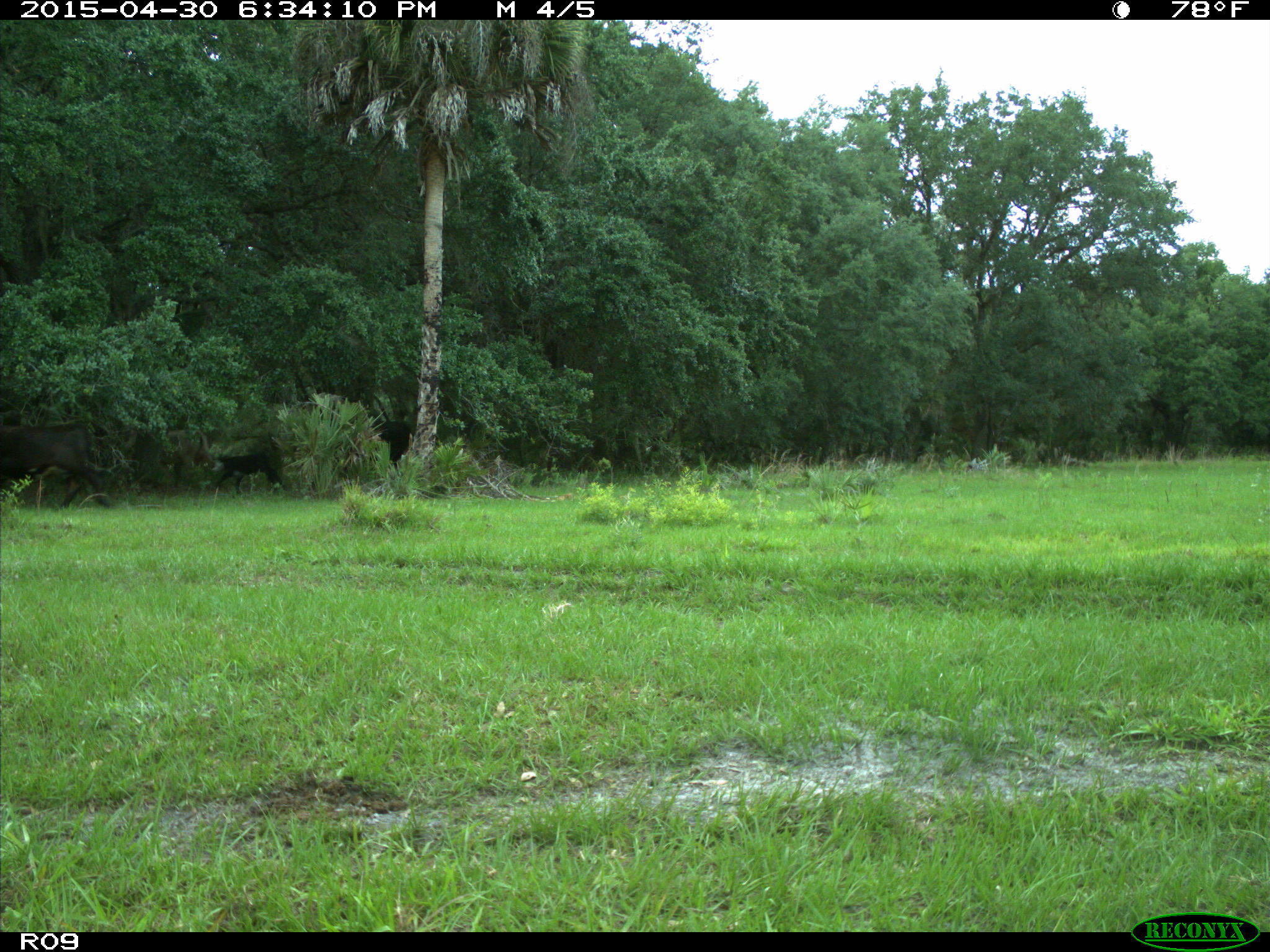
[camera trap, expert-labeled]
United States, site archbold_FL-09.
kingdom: Animalia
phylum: Chordata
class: Mammalia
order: Artiodactyla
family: Bovidae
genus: Bos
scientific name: Bos taurus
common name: domestic cow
Bos taurus (domestic cow).